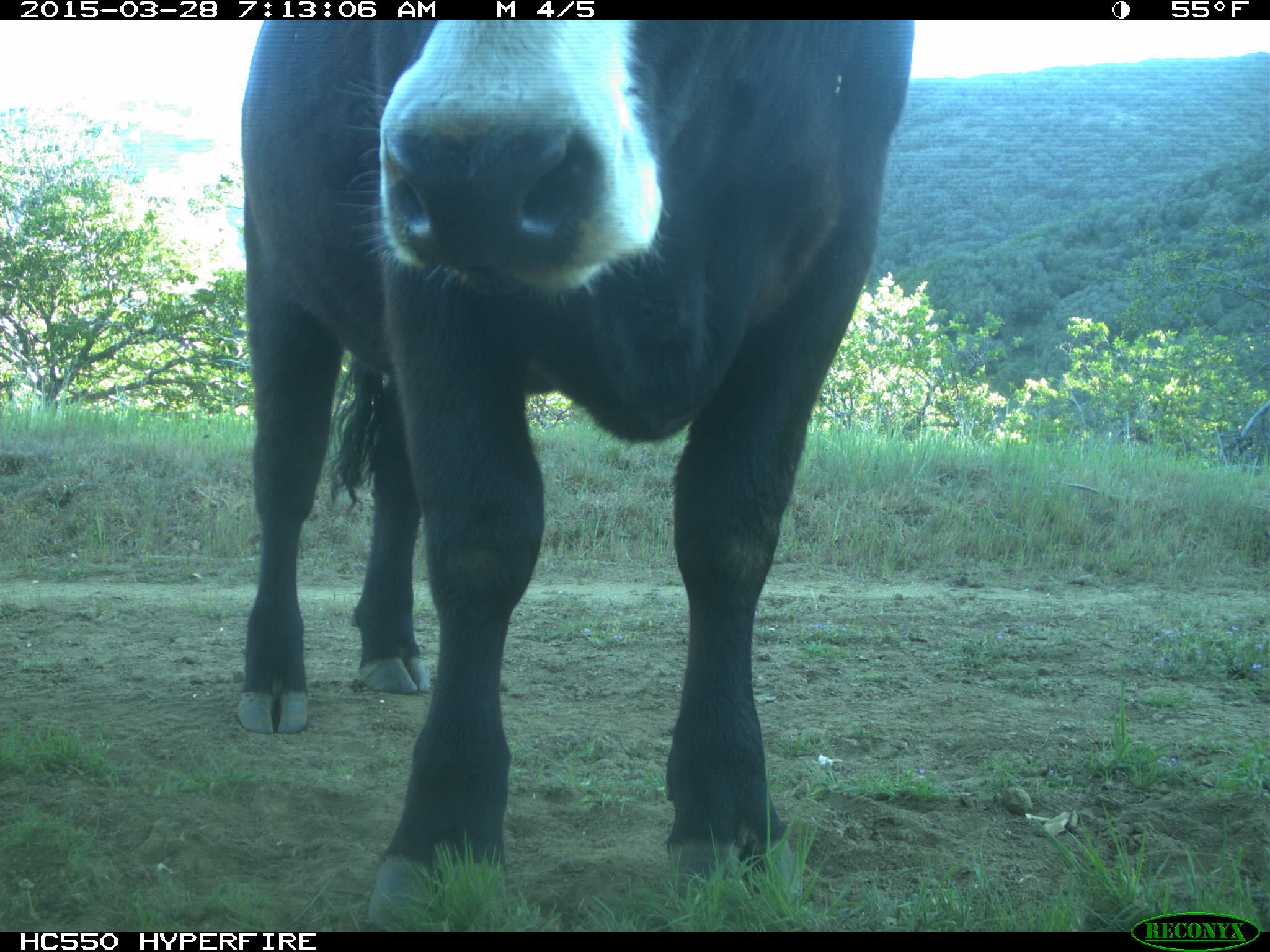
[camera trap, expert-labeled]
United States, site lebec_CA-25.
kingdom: Animalia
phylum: Chordata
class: Mammalia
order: Artiodactyla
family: Bovidae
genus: Bos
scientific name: Bos taurus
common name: domestic cow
Bos taurus (domestic cow).